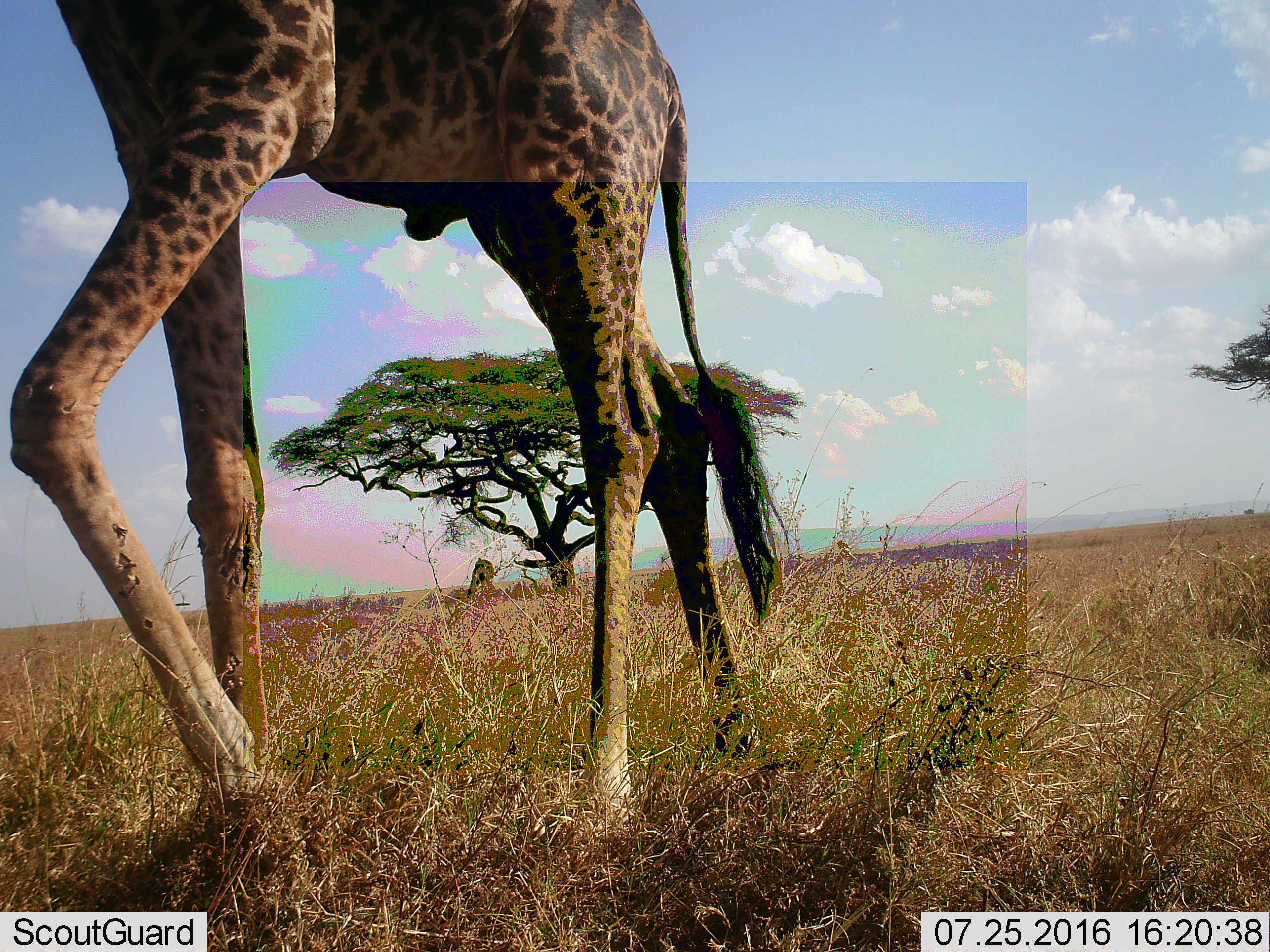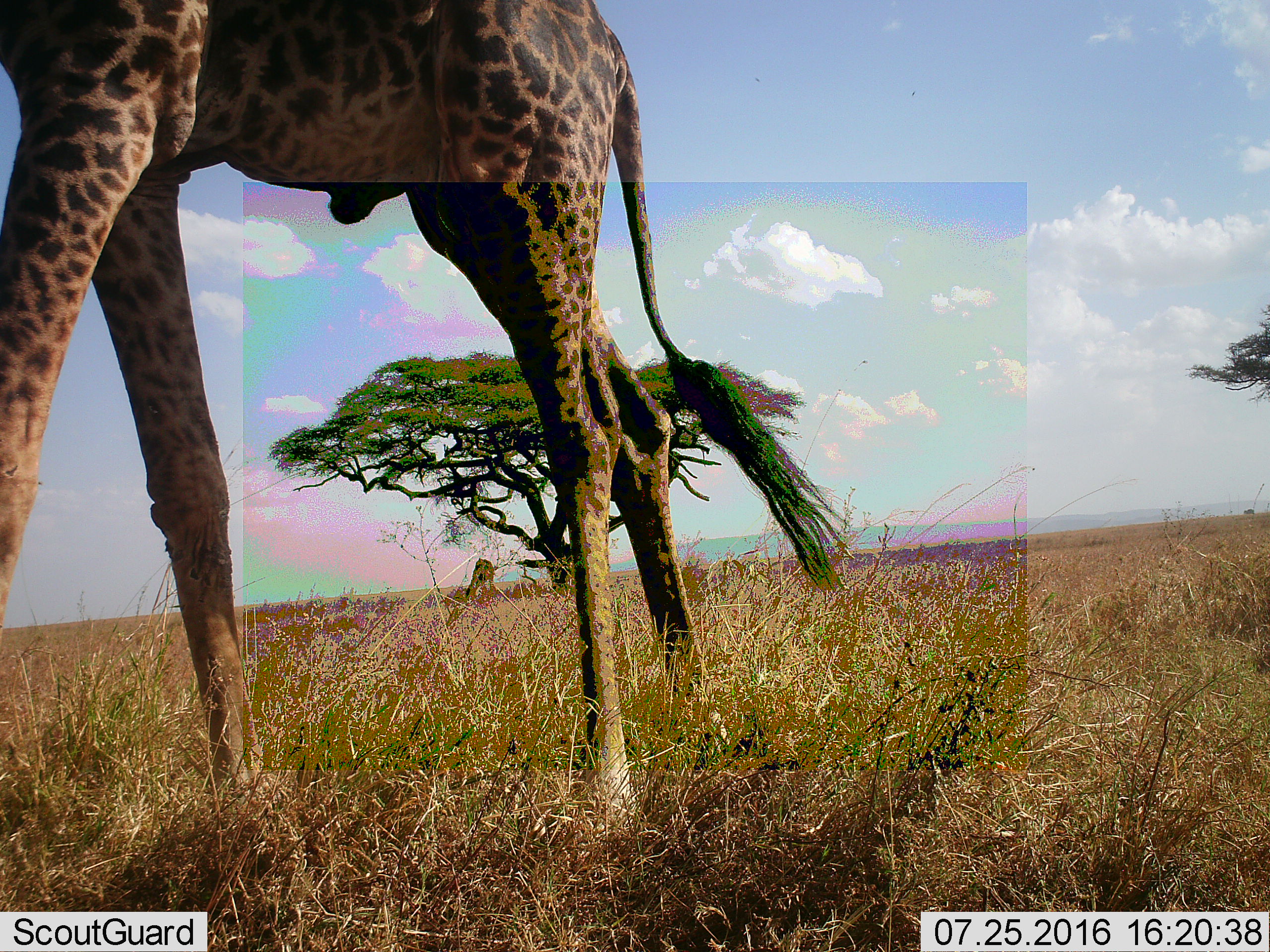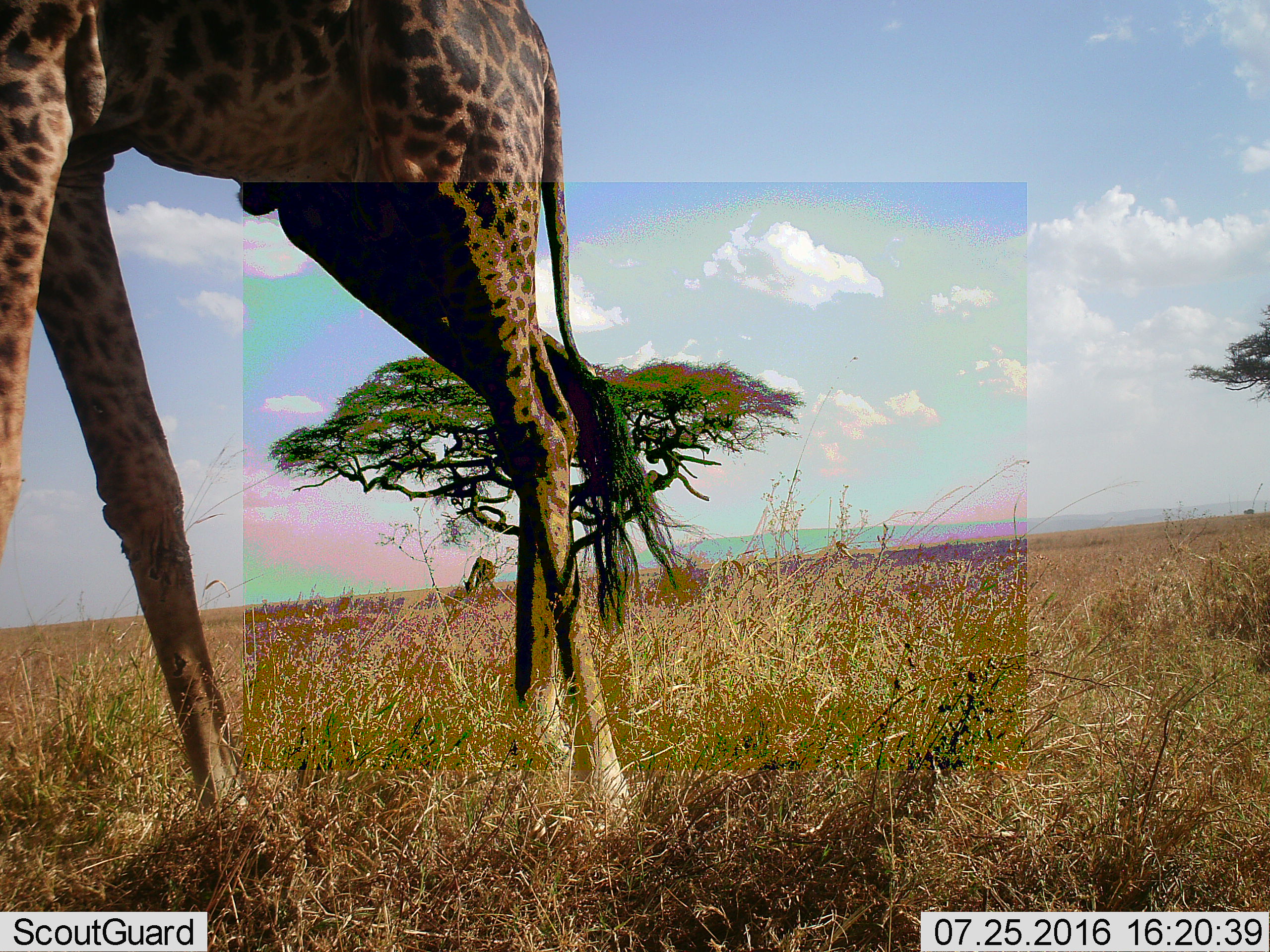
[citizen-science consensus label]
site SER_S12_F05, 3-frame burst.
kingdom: Animalia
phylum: Chordata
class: Mammalia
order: Artiodactyla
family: Giraffidae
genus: Giraffa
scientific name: Giraffa camelopardalis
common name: giraffe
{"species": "giraffe (Giraffa camelopardalis)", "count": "2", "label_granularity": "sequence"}